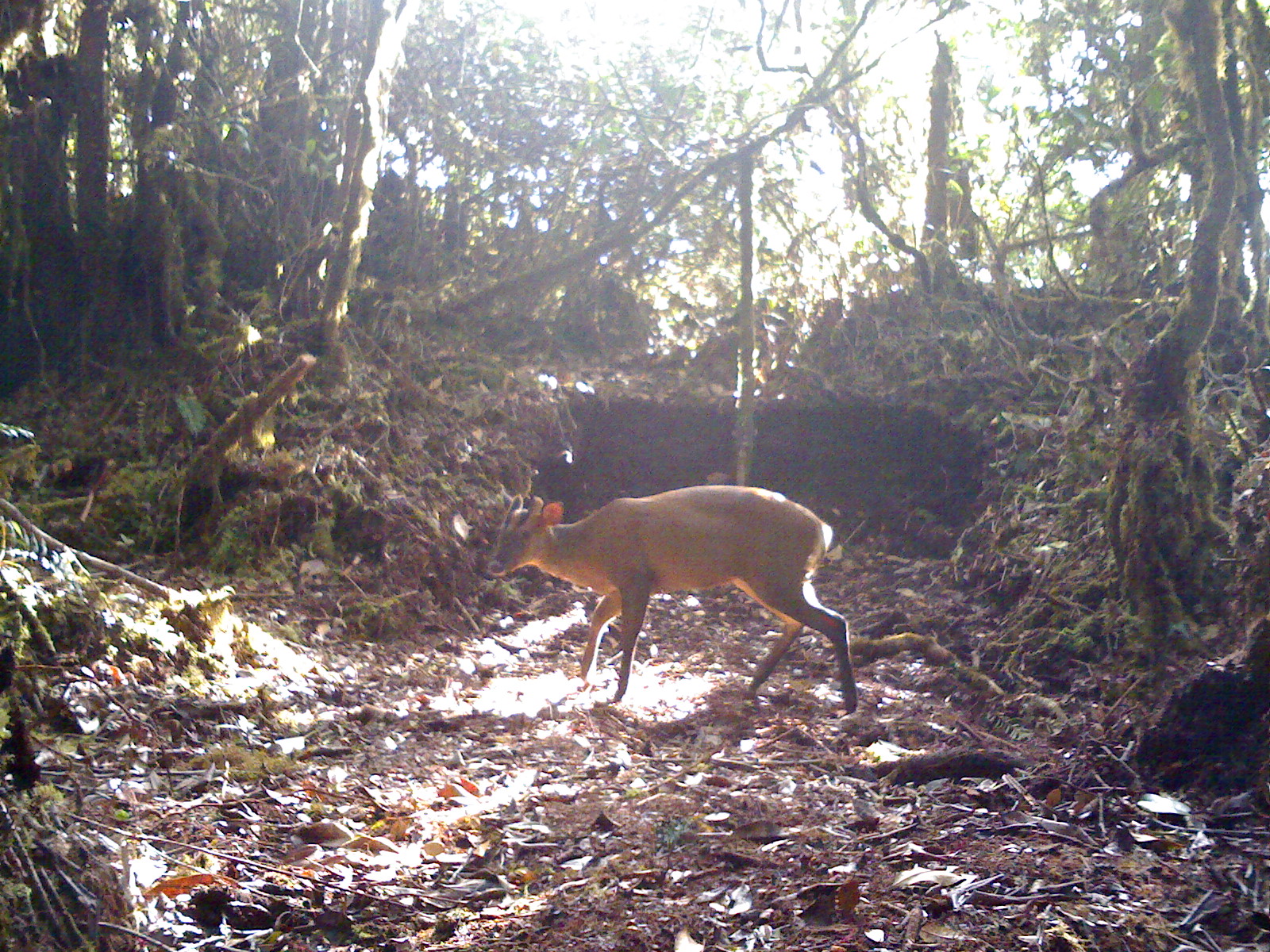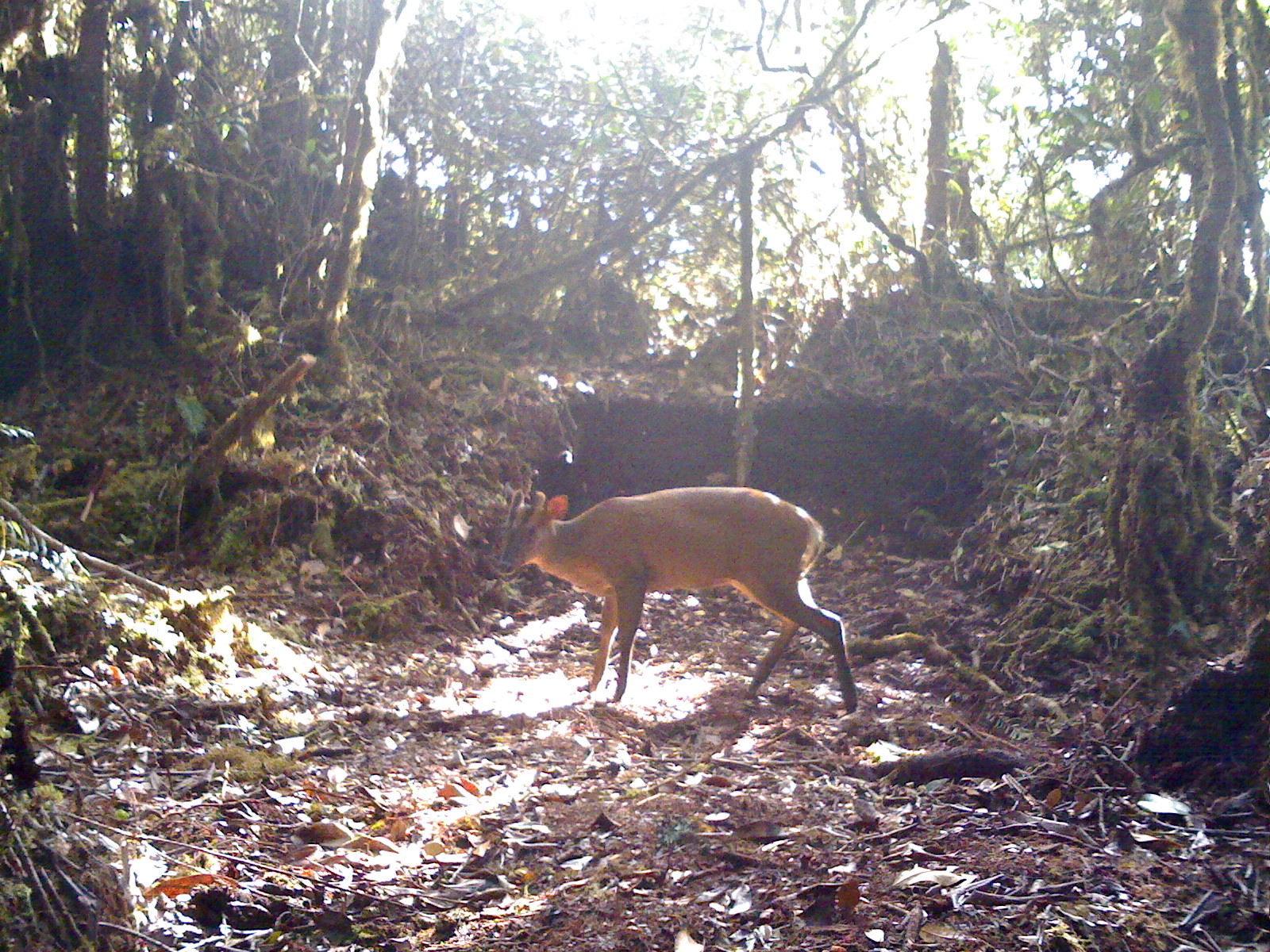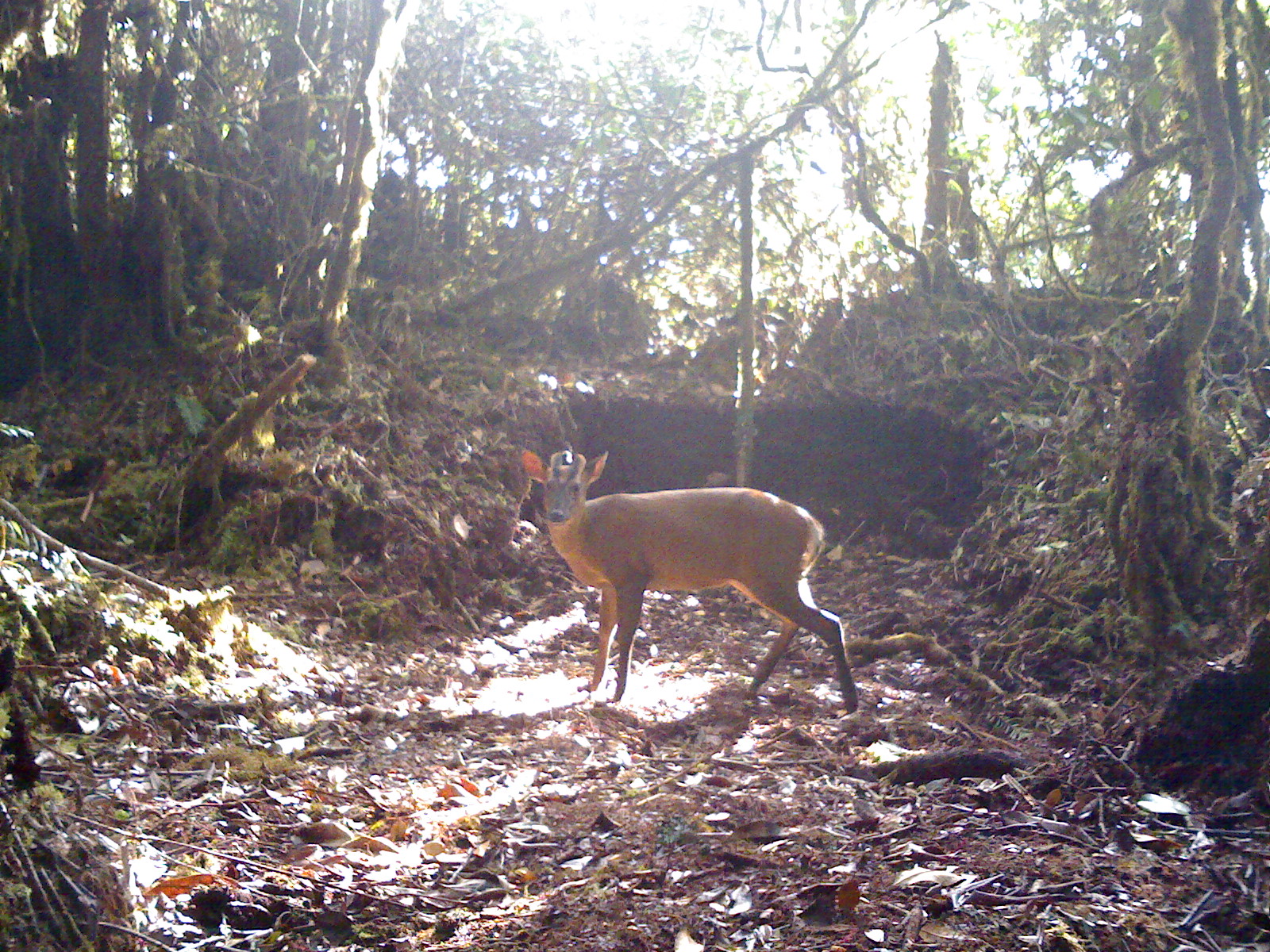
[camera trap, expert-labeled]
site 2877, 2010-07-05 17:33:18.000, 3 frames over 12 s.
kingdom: Animalia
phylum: Chordata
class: Mammalia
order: Artiodactyla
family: Cervidae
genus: Muntiacus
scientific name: Muntiacus muntjak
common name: southern red muntjac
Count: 1.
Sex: male.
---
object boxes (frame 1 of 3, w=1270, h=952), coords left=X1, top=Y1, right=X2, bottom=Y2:
muntiacus muntjak: left=485, top=482, right=858, bottom=717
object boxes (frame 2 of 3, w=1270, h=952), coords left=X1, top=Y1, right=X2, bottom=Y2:
muntiacus muntjak: left=494, top=484, right=858, bottom=714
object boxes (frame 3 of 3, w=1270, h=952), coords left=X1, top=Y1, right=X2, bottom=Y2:
muntiacus muntjak: left=515, top=442, right=859, bottom=717